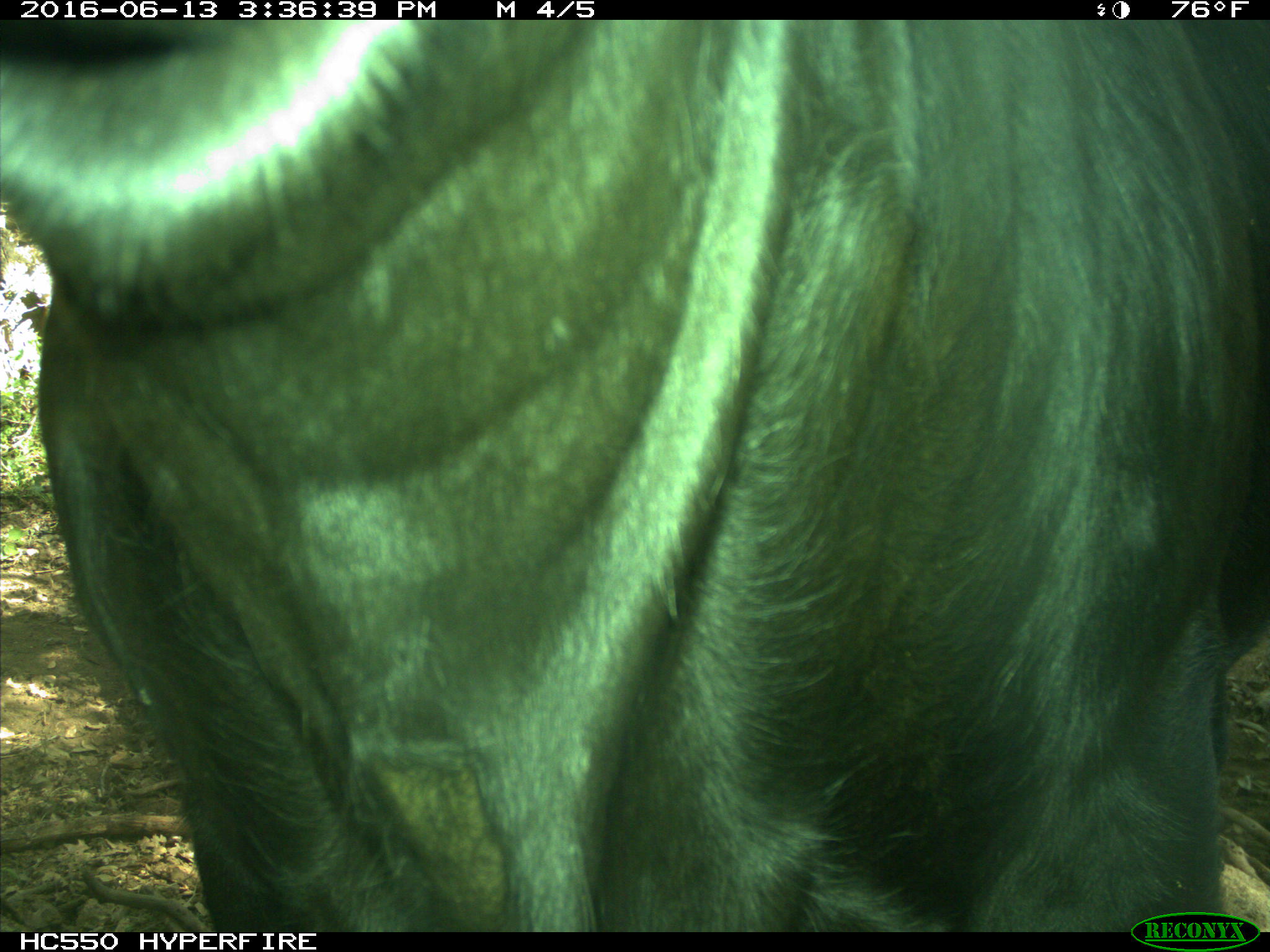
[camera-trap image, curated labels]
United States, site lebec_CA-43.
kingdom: Animalia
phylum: Chordata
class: Mammalia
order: Artiodactyla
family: Bovidae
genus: Bos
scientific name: Bos taurus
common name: domestic cow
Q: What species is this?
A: Bos taurus (domestic cow).